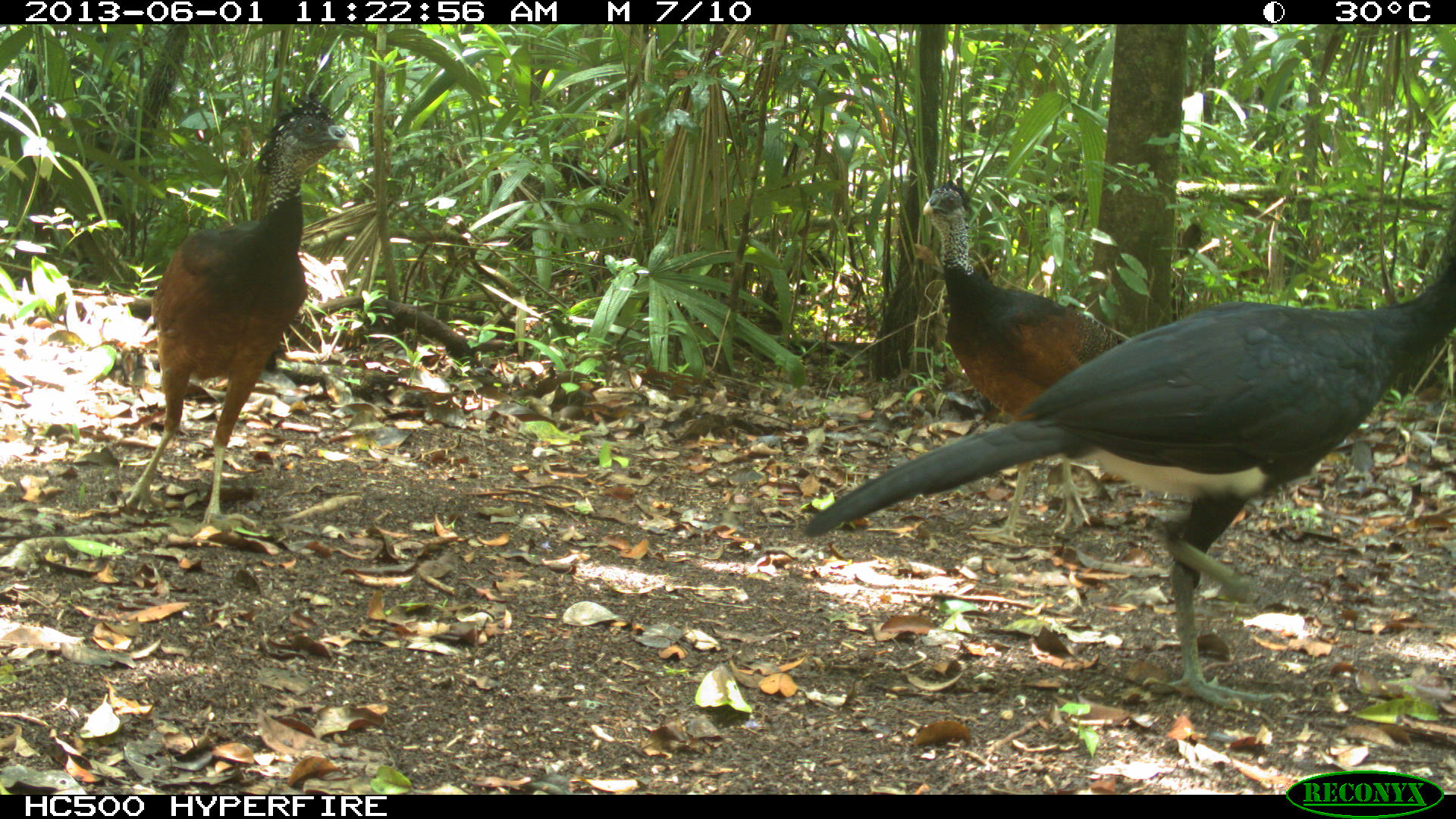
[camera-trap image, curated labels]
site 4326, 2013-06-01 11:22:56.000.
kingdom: Animalia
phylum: Chordata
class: Aves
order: Galliformes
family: Cracidae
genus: Crax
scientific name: Crax rubra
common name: great curassow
Crax rubra (great curassow), count 3.